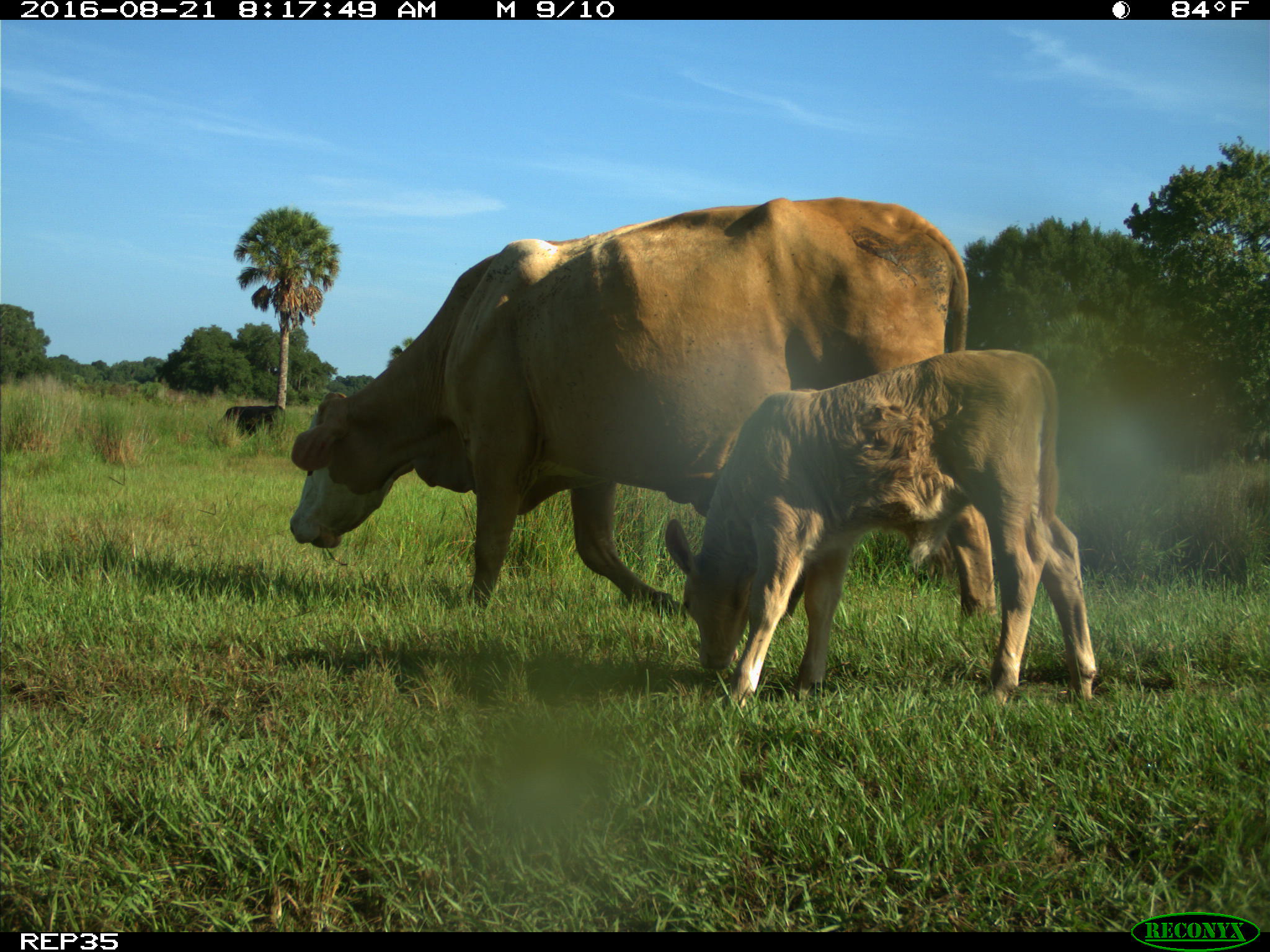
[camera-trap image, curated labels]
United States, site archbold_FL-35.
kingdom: Animalia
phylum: Chordata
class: Mammalia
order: Artiodactyla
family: Bovidae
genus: Bos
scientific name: Bos taurus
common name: domestic cow